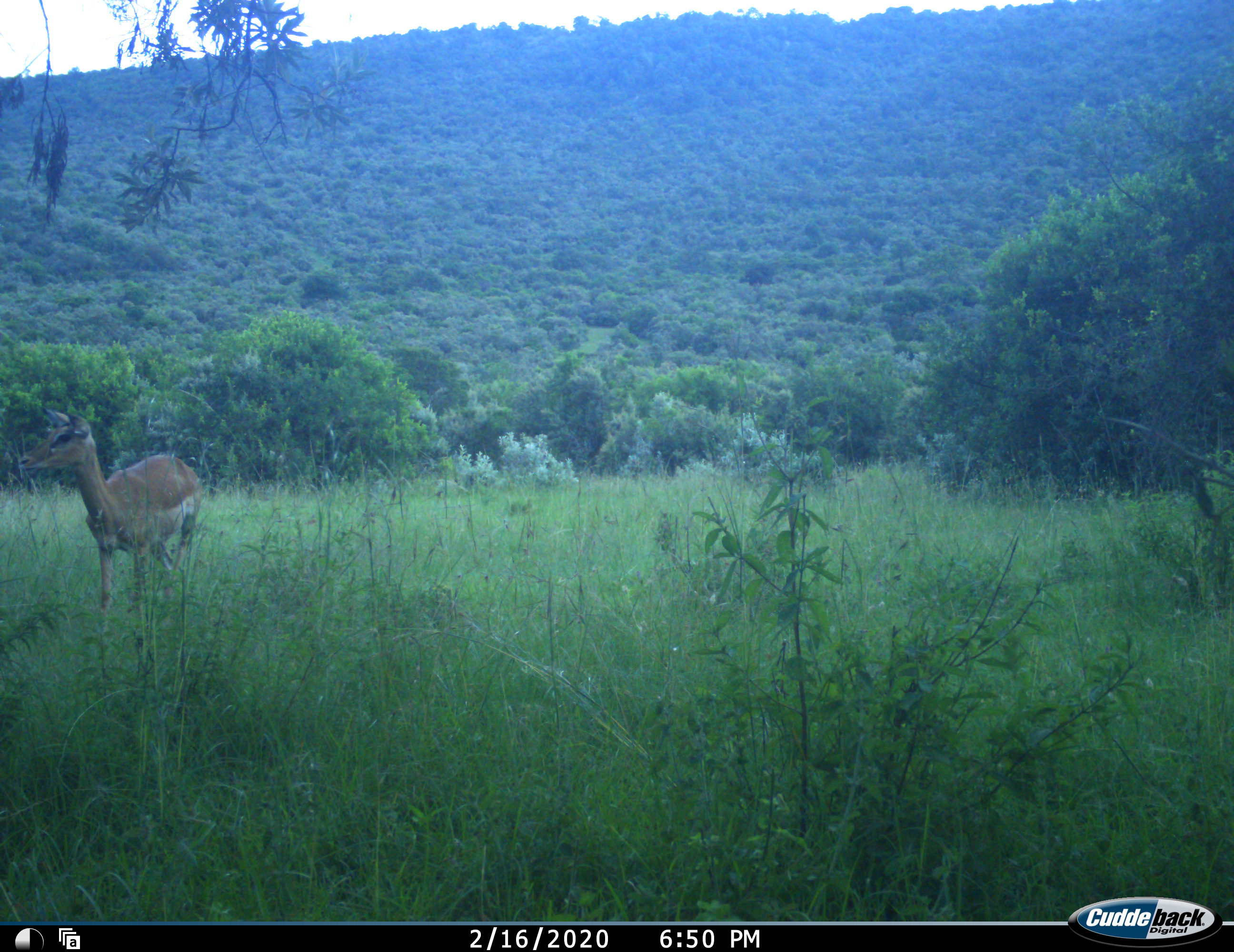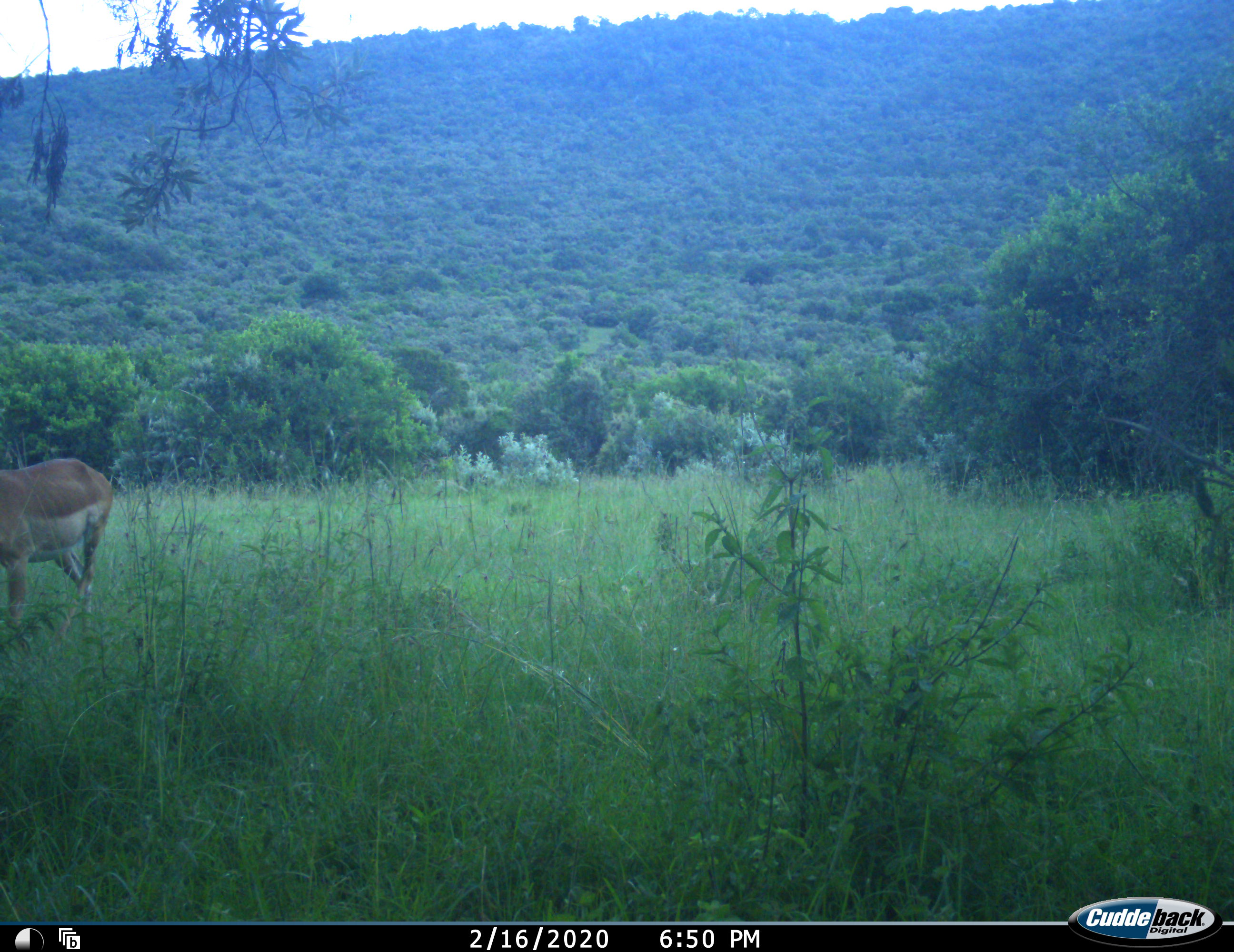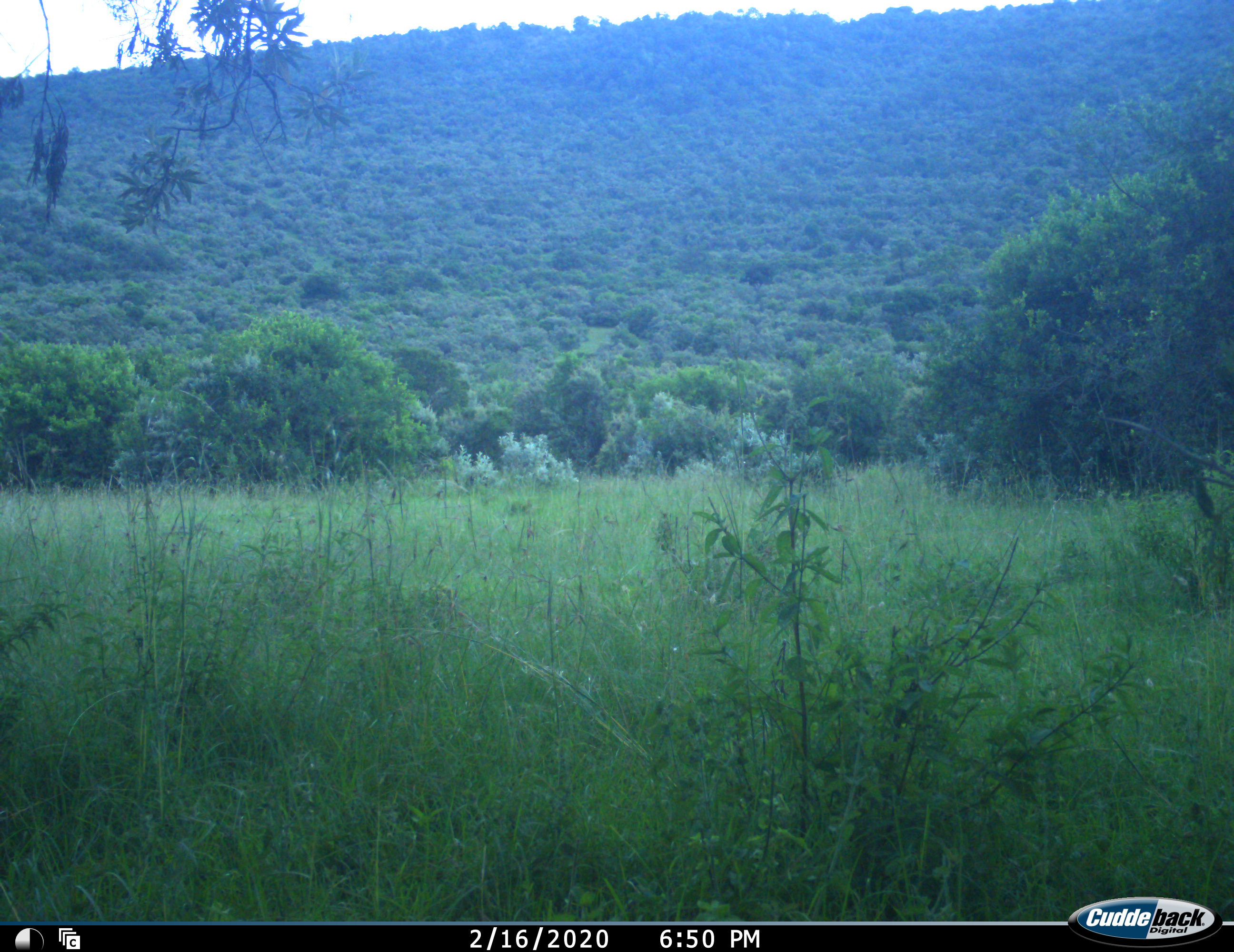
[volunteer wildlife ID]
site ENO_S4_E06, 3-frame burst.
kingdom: Animalia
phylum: Chordata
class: Mammalia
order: Artiodactyla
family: Bovidae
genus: Aepyceros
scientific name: Aepyceros melampus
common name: impala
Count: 1.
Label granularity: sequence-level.